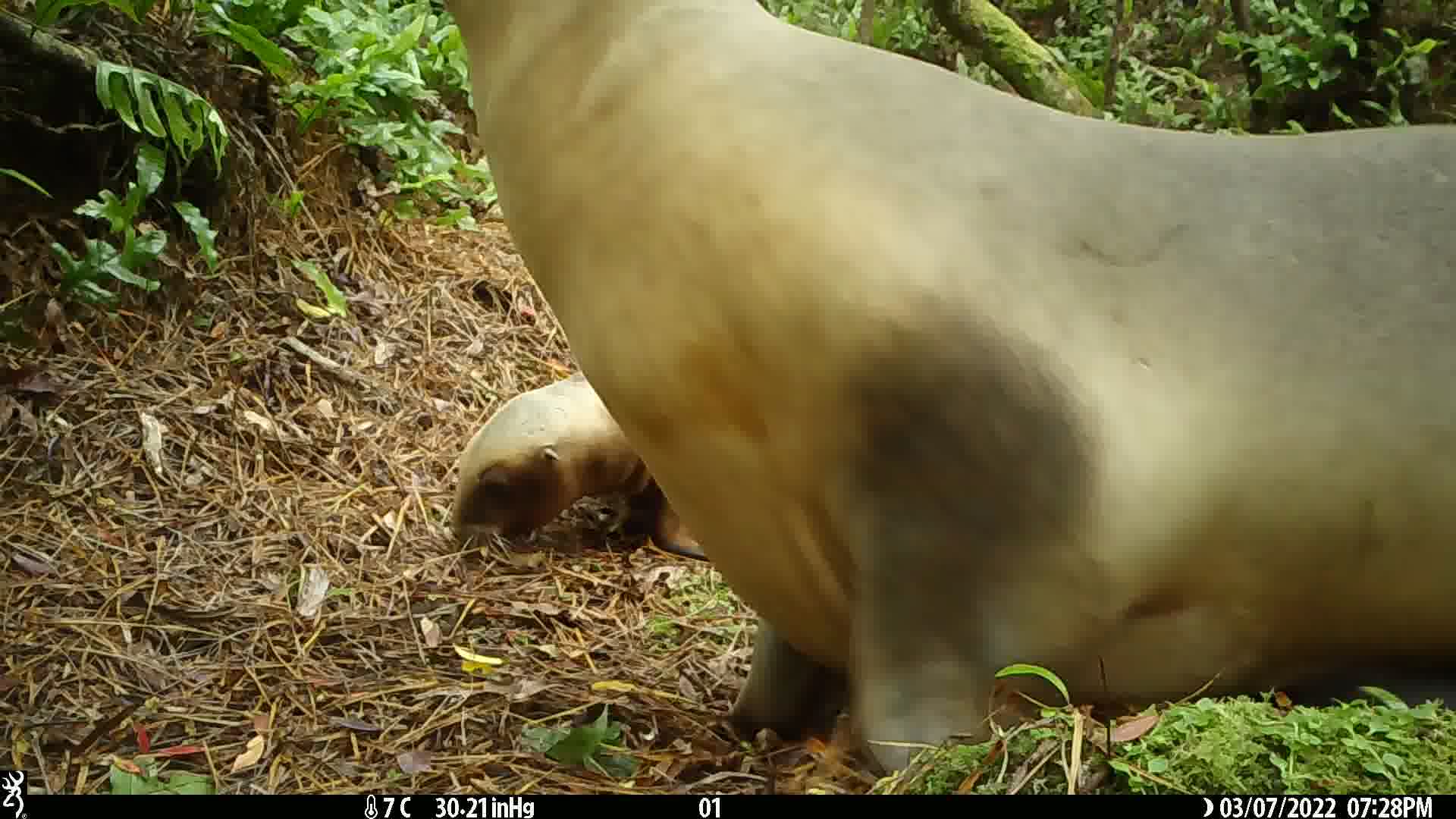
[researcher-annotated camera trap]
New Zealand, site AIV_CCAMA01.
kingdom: Animalia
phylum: Chordata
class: Mammalia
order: Carnivora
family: Otariidae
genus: Phocarctos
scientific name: Phocarctos hookeri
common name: new zealand sea lion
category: sealion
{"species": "sealion (new zealand sea lion) (Phocarctos hookeri)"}